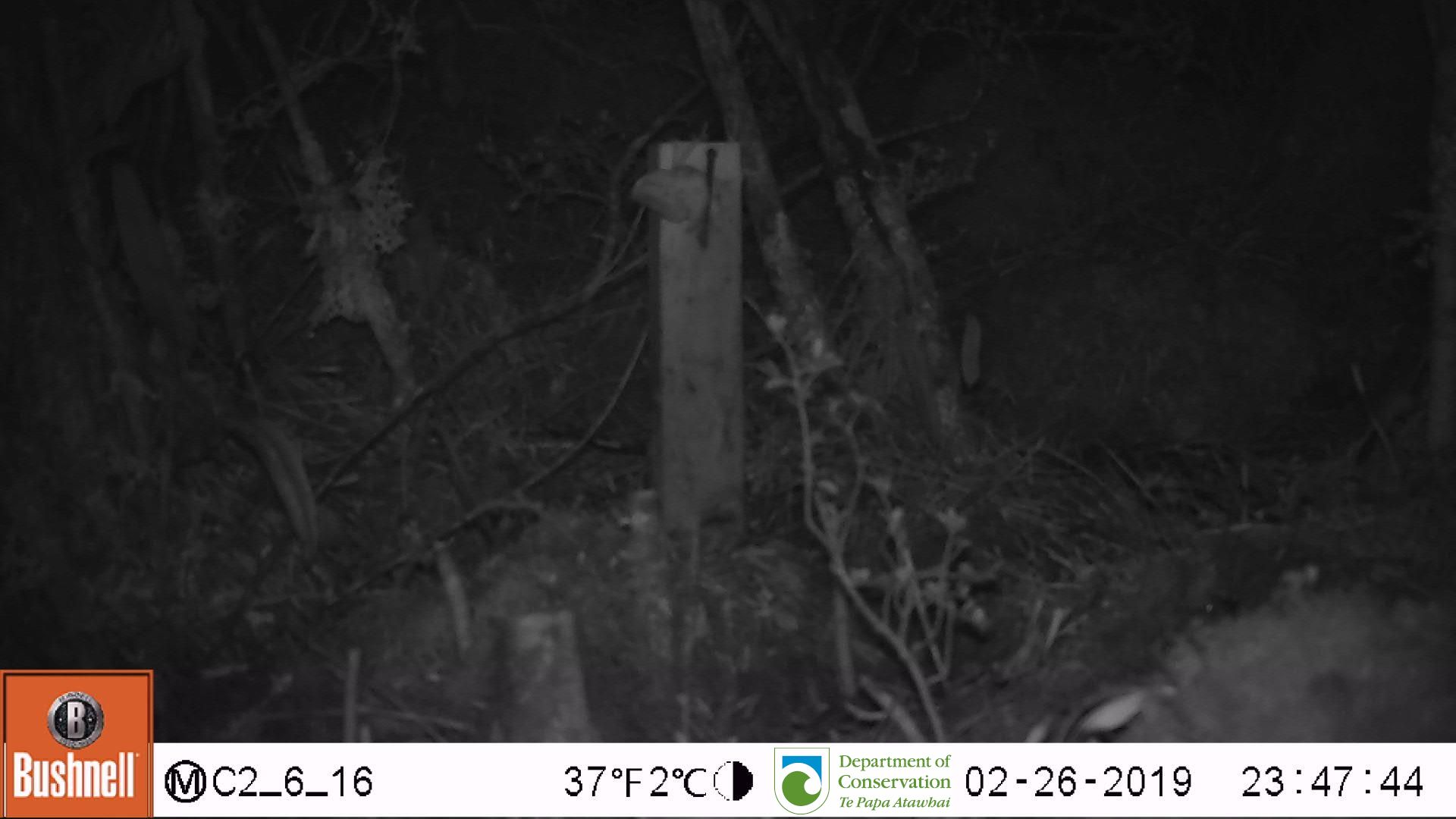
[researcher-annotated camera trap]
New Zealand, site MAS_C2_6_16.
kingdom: Animalia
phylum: Chordata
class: Mammalia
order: Rodentia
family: Muridae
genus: Mus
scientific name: Mus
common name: mouse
Mouse (Mus).